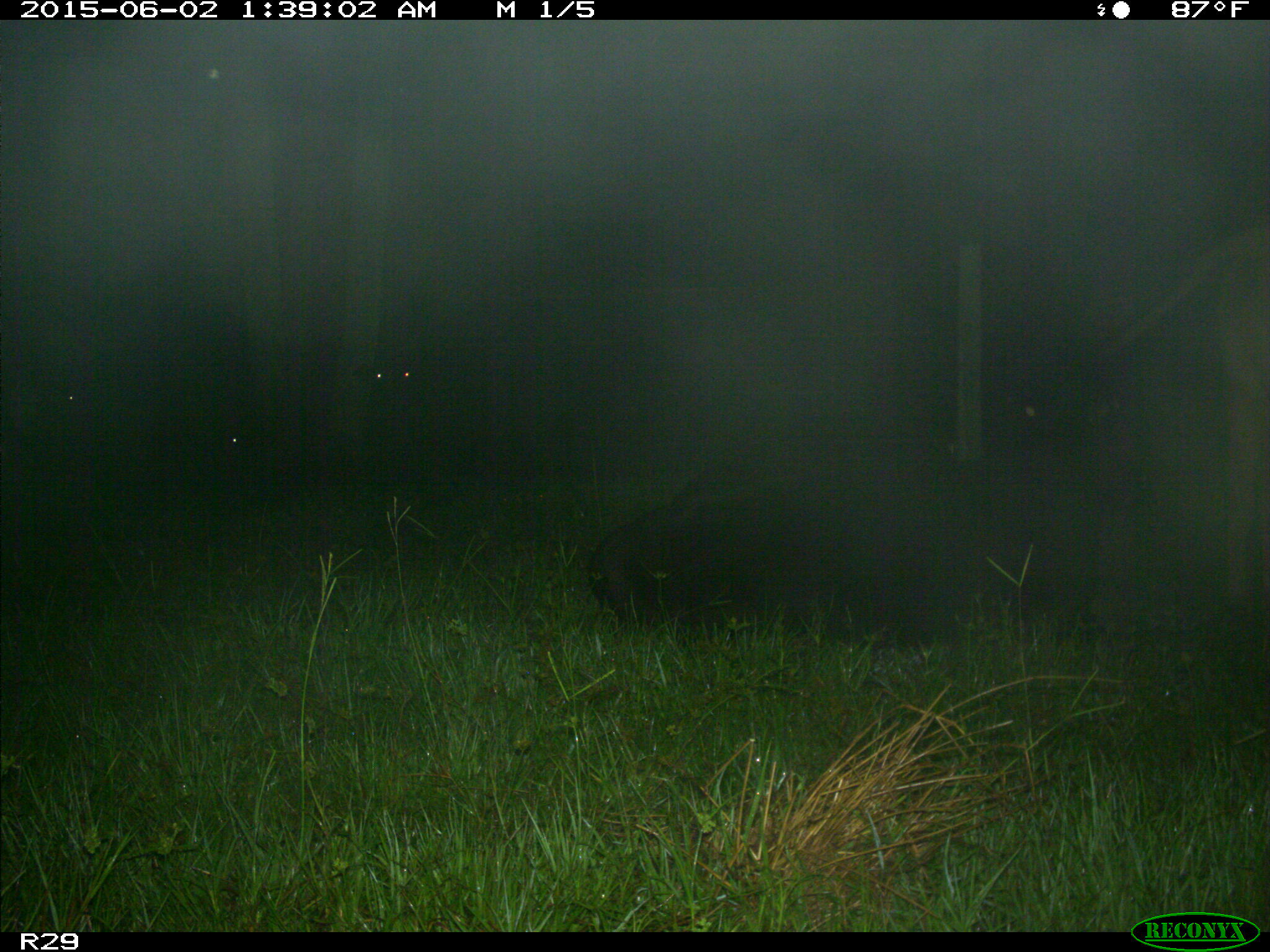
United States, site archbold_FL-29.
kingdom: Animalia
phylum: Chordata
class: Mammalia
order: Artiodactyla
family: Bovidae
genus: Bos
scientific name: Bos taurus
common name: domestic cow